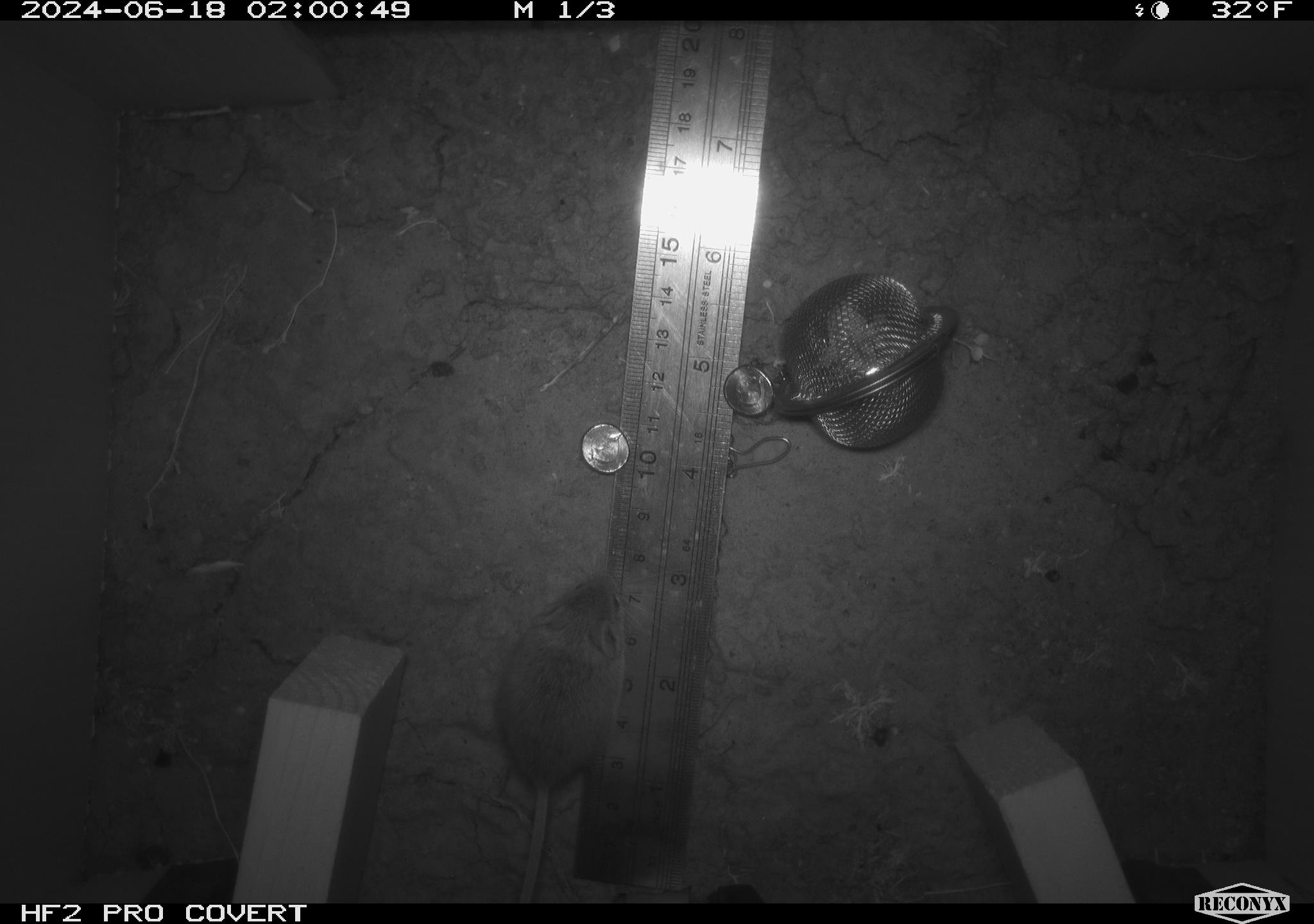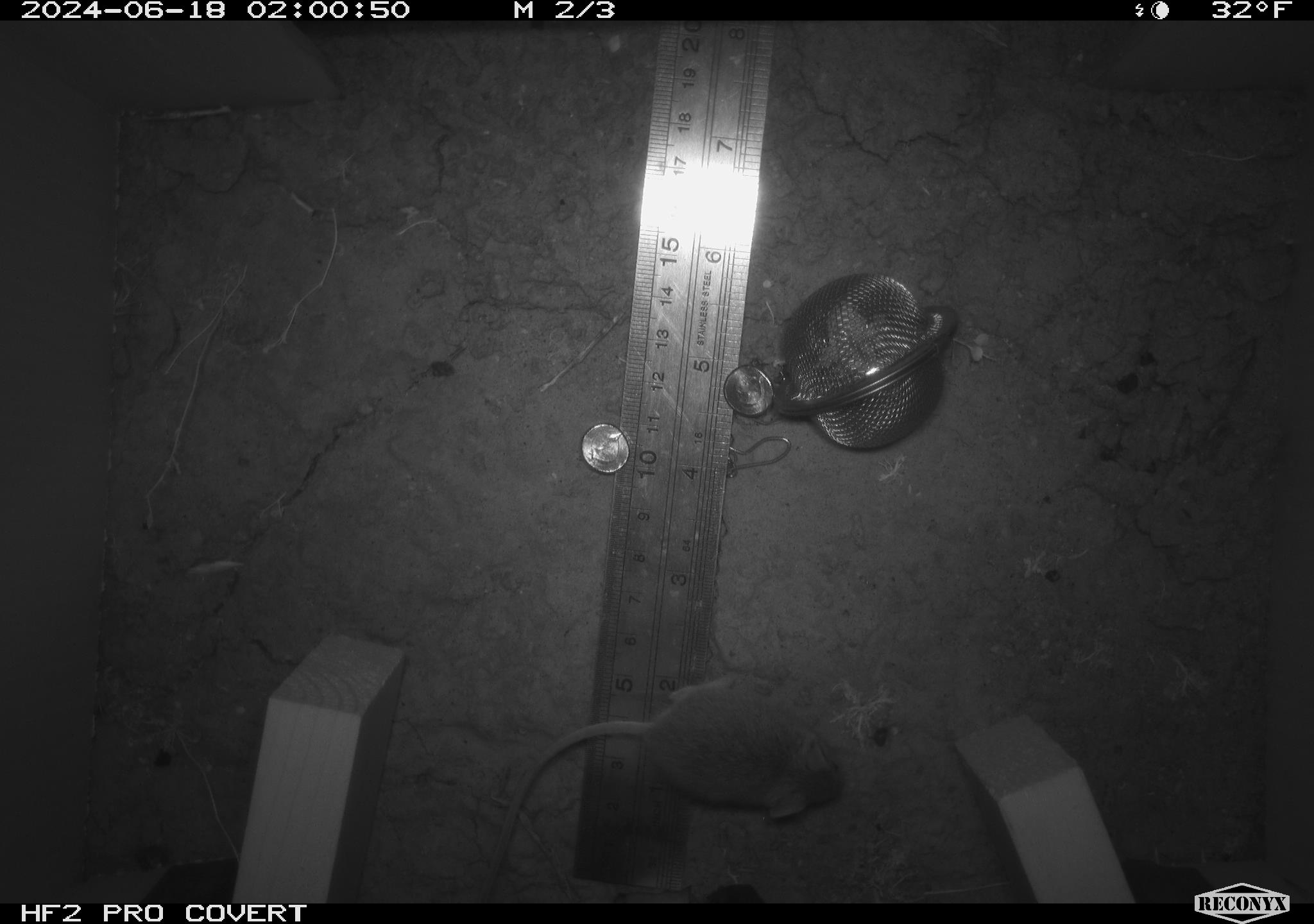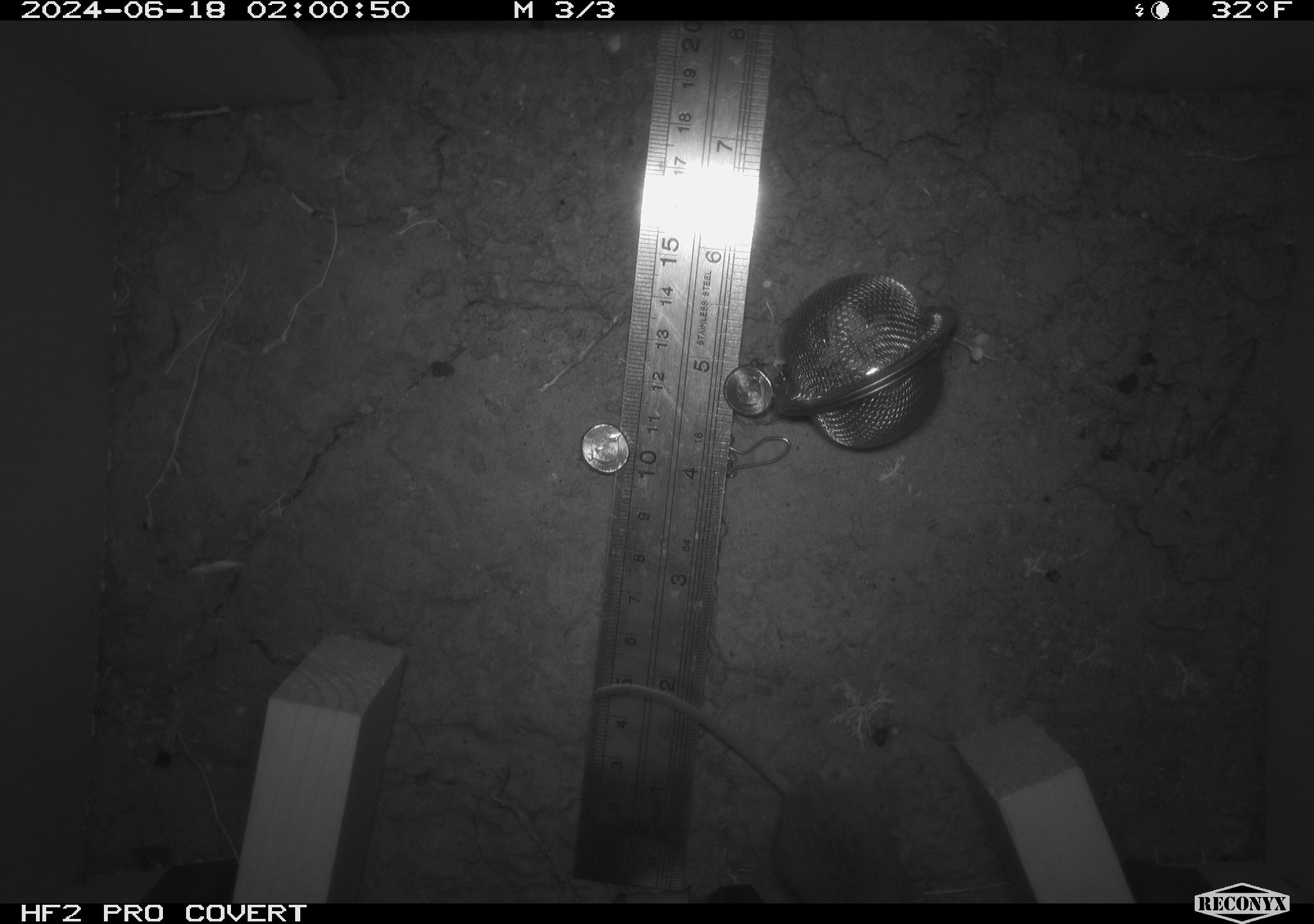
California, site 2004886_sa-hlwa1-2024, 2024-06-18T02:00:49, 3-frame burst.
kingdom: Animalia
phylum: Chordata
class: Mammalia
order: Rodentia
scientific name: Rodentia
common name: mouse species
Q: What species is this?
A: Mouse species (Rodentia).